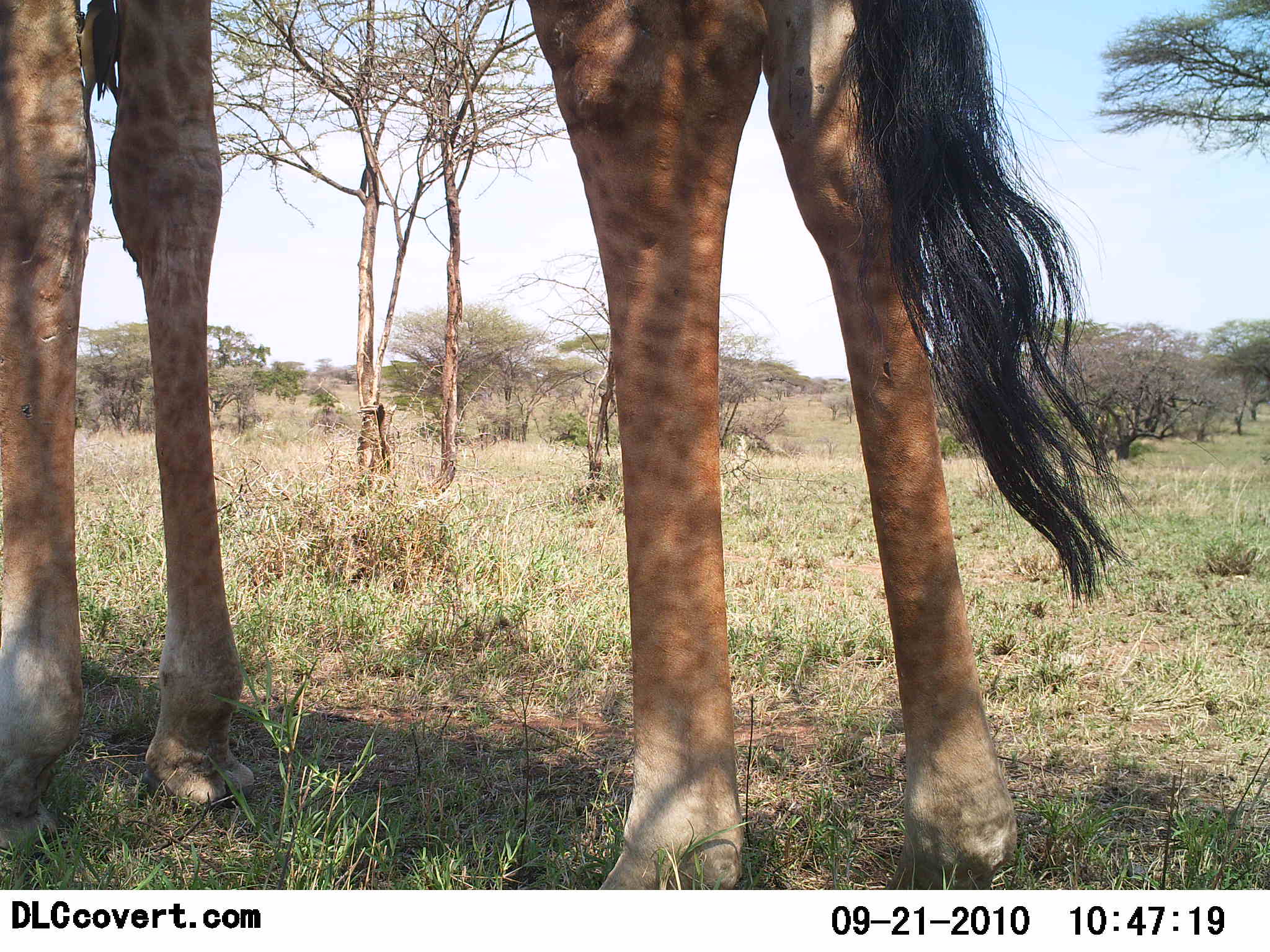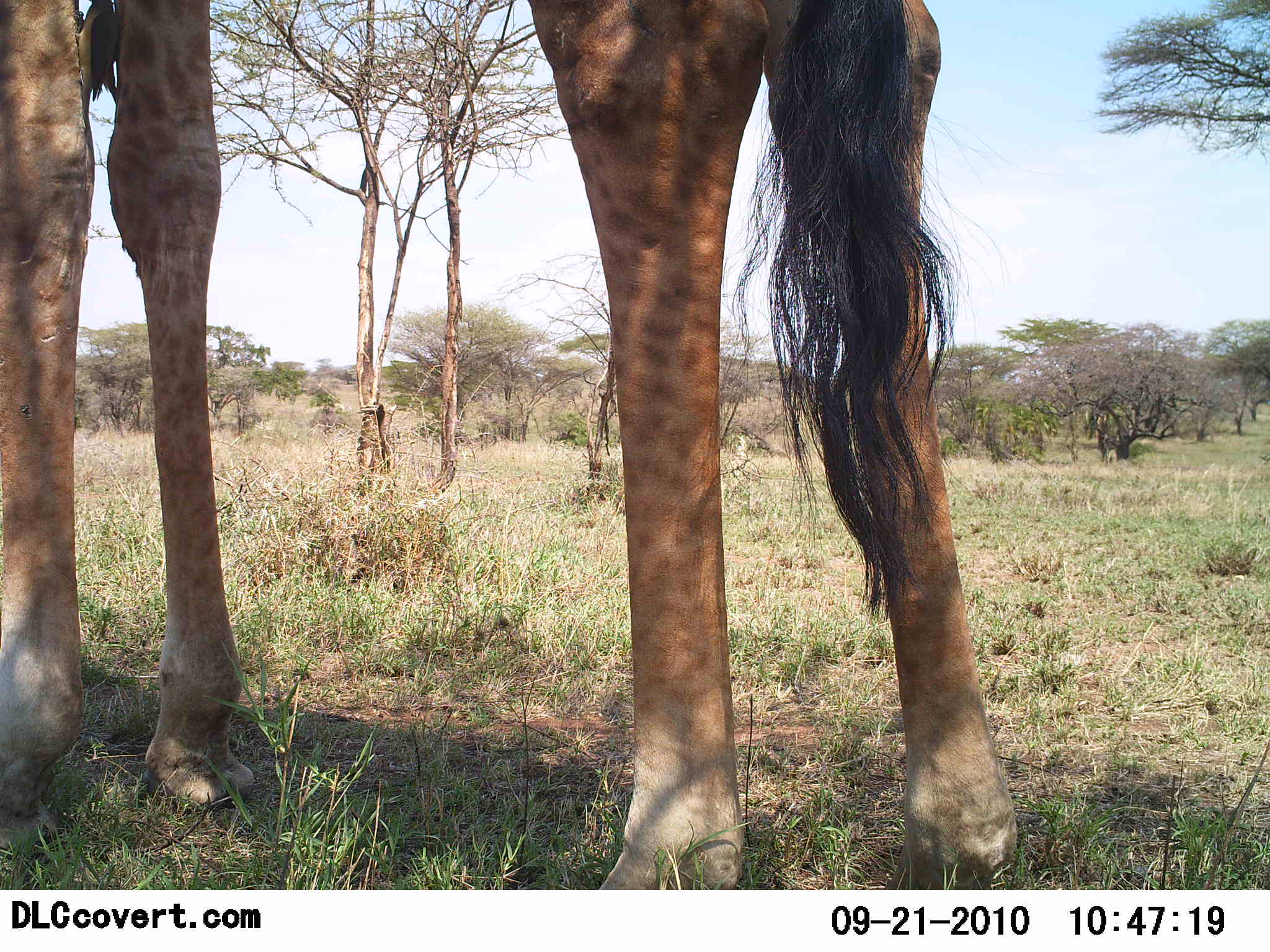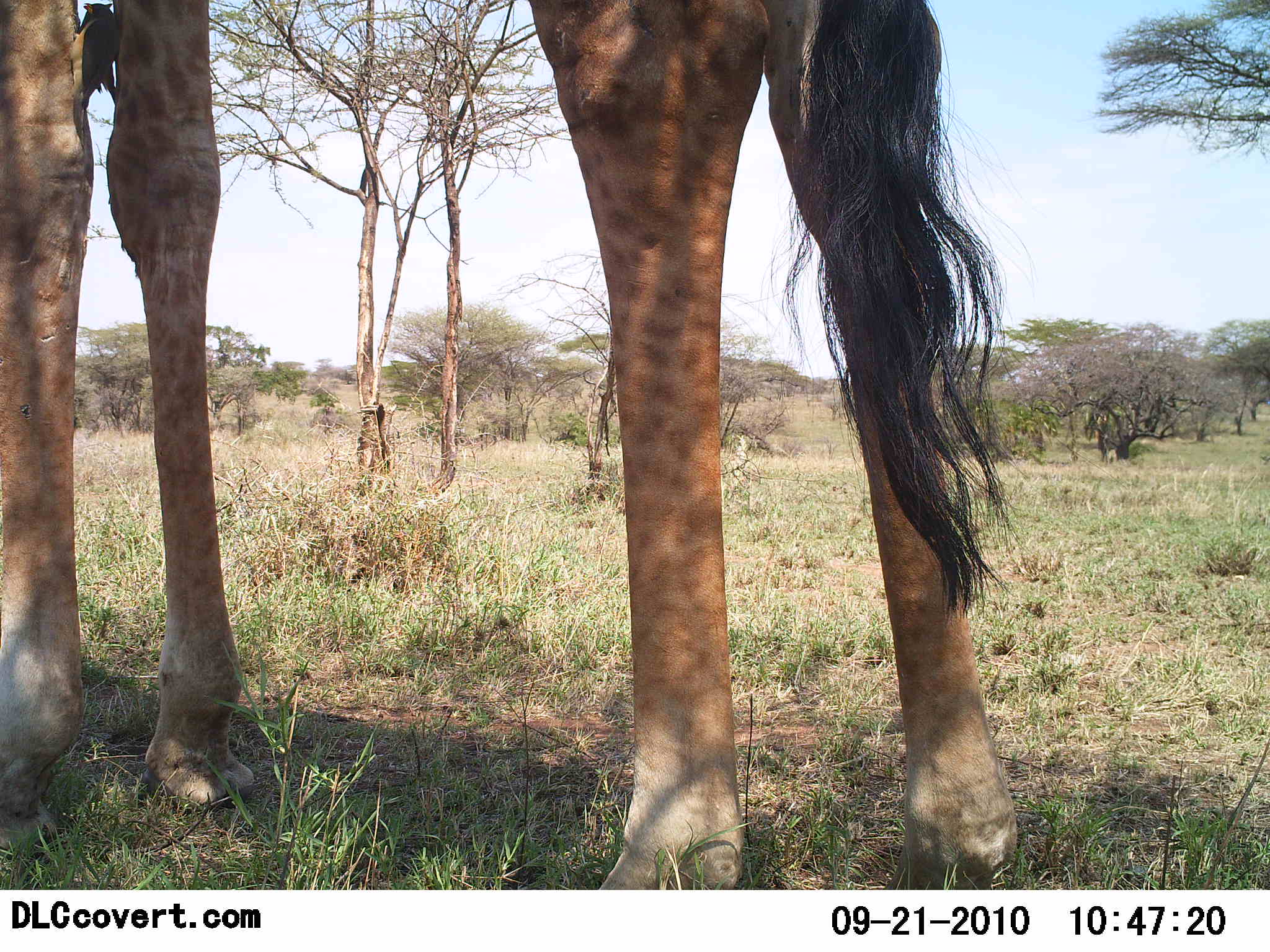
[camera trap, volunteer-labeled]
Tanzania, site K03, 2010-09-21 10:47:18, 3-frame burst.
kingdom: Animalia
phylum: Chordata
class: Mammalia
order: Artiodactyla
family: Giraffidae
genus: Giraffa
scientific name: Giraffa camelopardalis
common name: giraffe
Giraffe (Giraffa camelopardalis), count 1. Behavior (volunteer vote fractions): standing 89%, resting 5%, moving 0%, interacting 0%. Young present (vote fraction): 0%. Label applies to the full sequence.